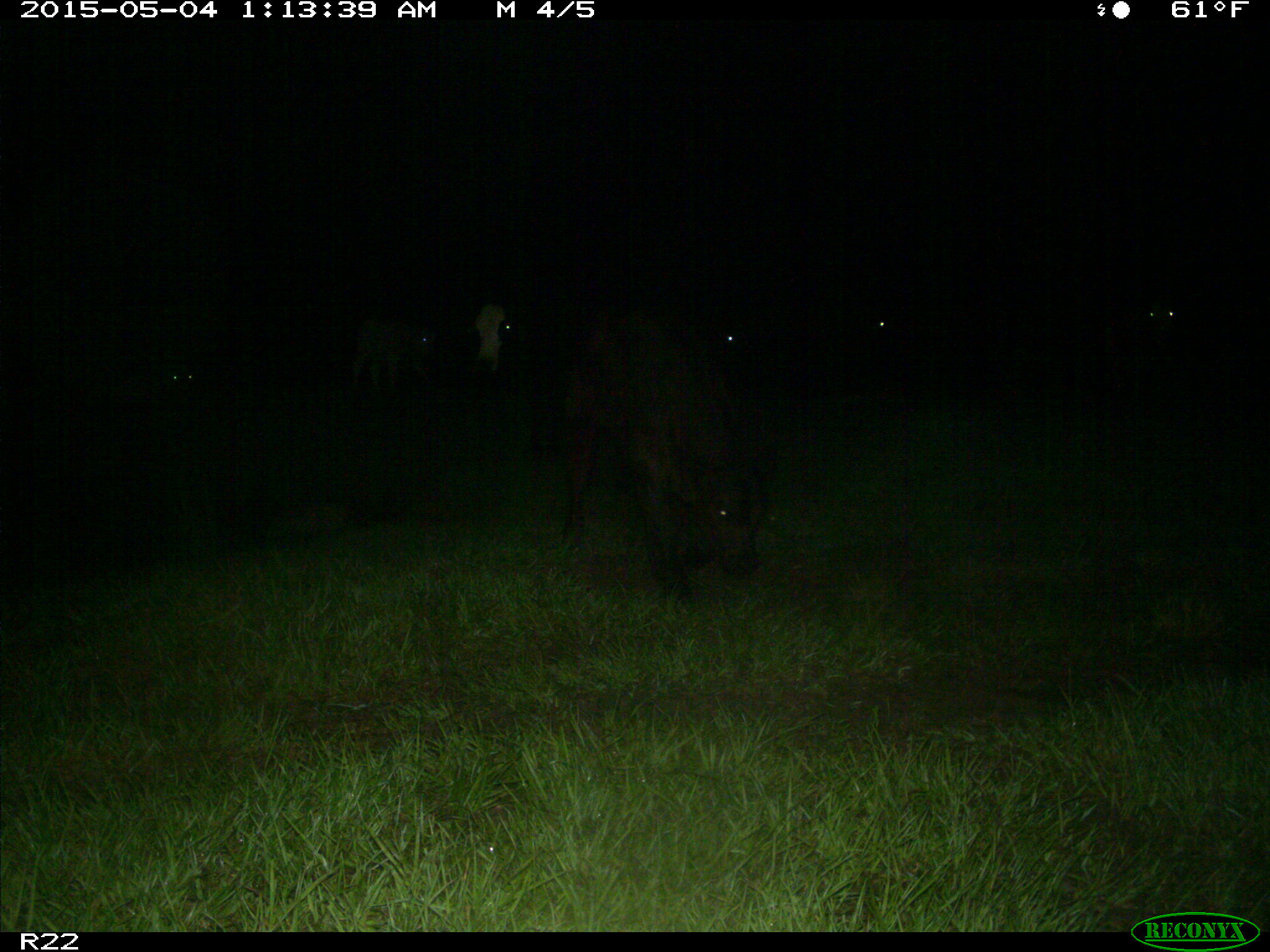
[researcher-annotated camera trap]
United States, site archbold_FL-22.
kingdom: Animalia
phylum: Chordata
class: Mammalia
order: Artiodactyla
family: Bovidae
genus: Bos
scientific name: Bos taurus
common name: domestic cow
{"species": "Bos taurus (domestic cow)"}